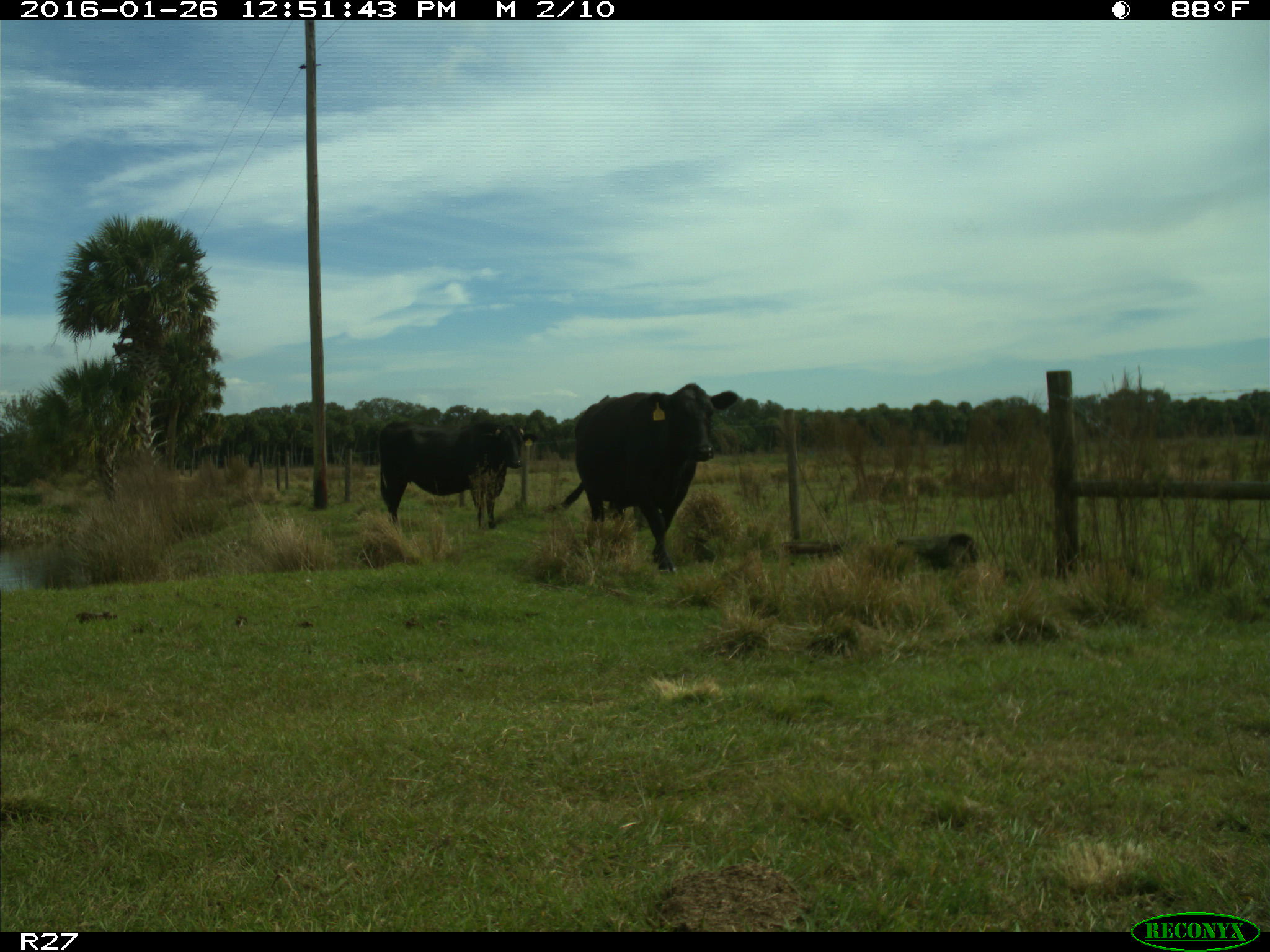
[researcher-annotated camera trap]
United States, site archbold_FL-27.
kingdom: Animalia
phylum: Chordata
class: Mammalia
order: Artiodactyla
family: Bovidae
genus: Bos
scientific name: Bos taurus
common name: domestic cow